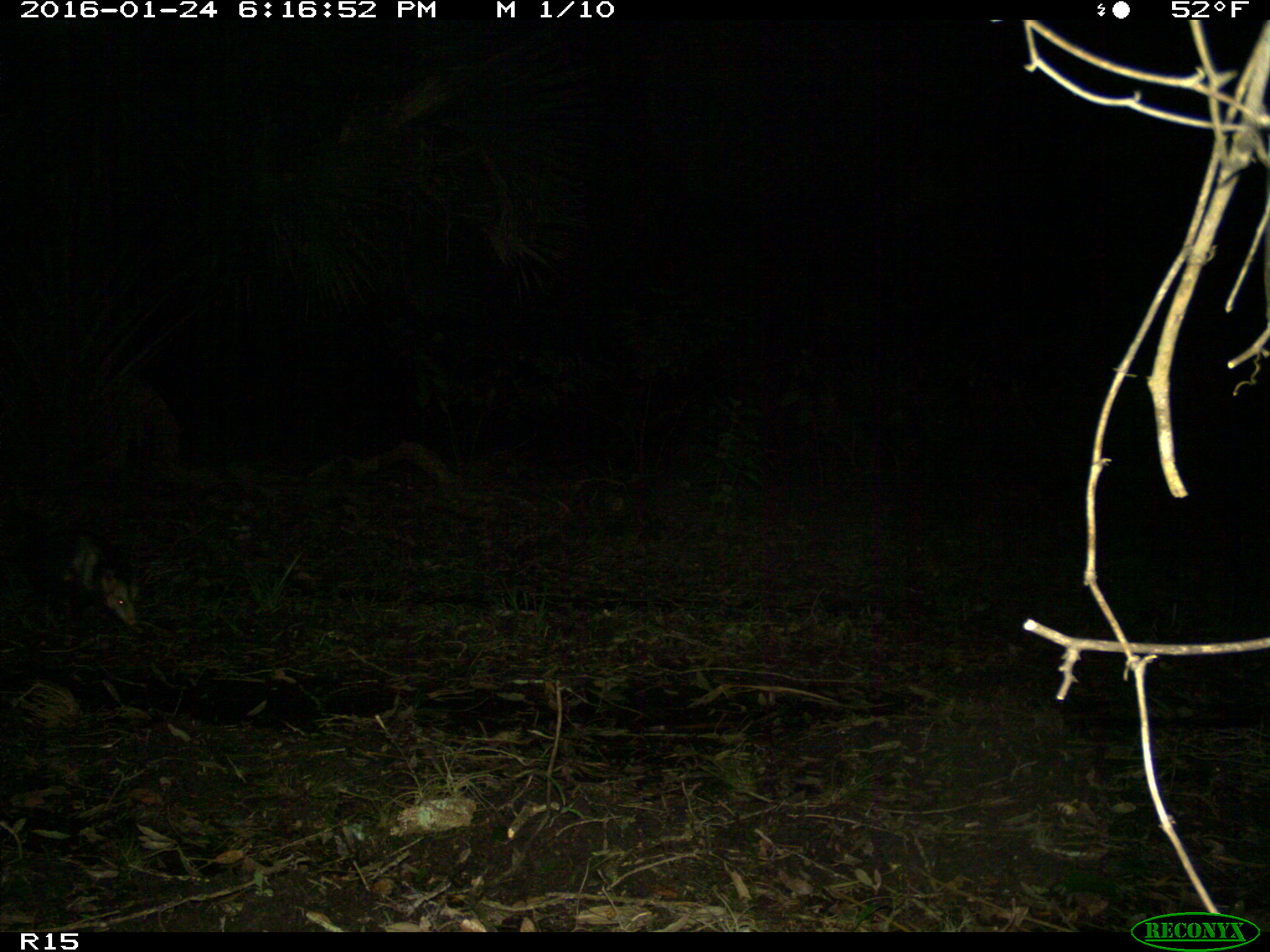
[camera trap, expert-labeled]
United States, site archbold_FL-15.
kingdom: Animalia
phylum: Chordata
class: Mammalia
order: Didelphimorphia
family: Didelphidae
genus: Didelphis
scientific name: Didelphis virginiana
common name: virginia opossum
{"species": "Didelphis virginiana (virginia opossum)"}